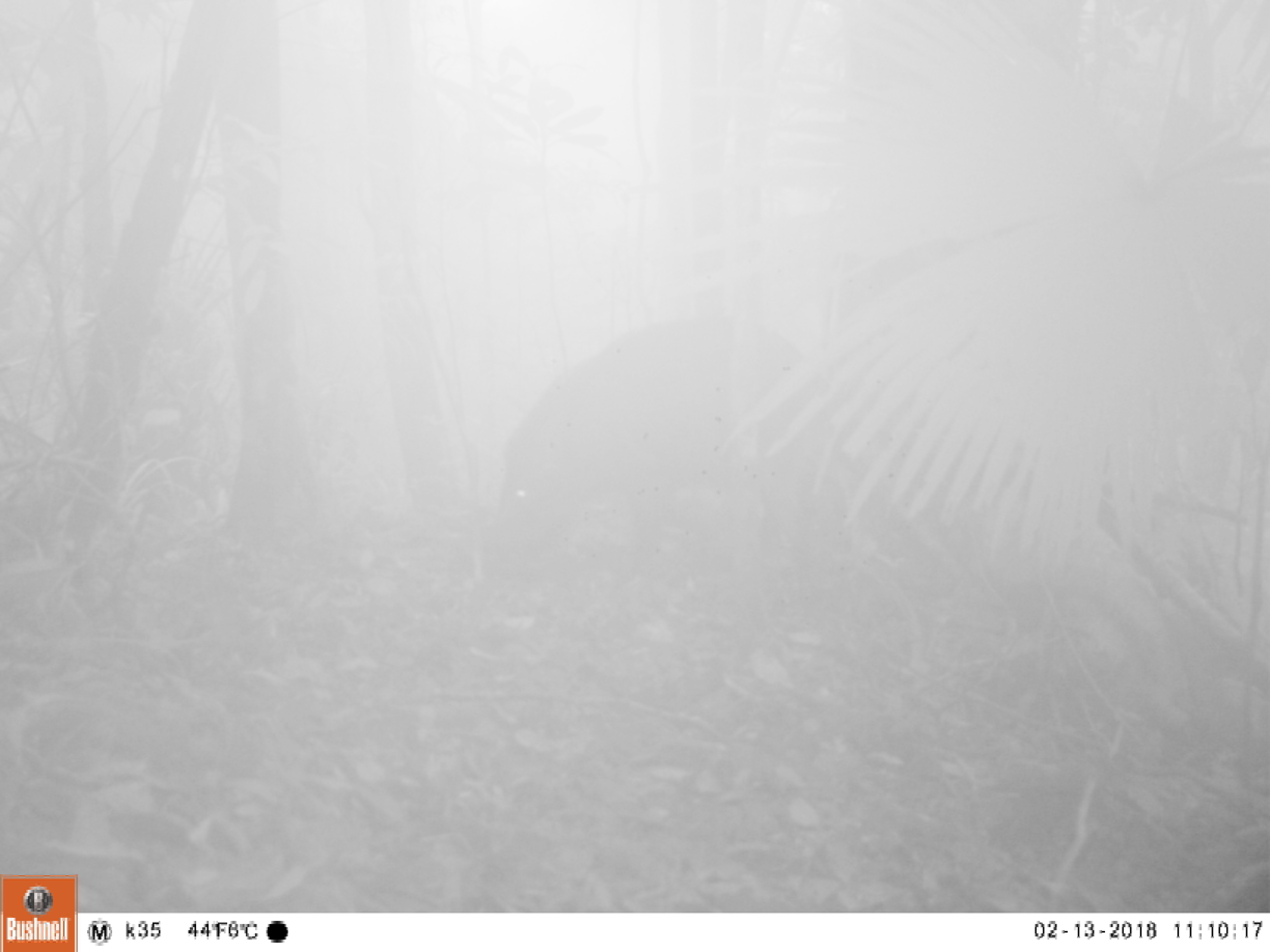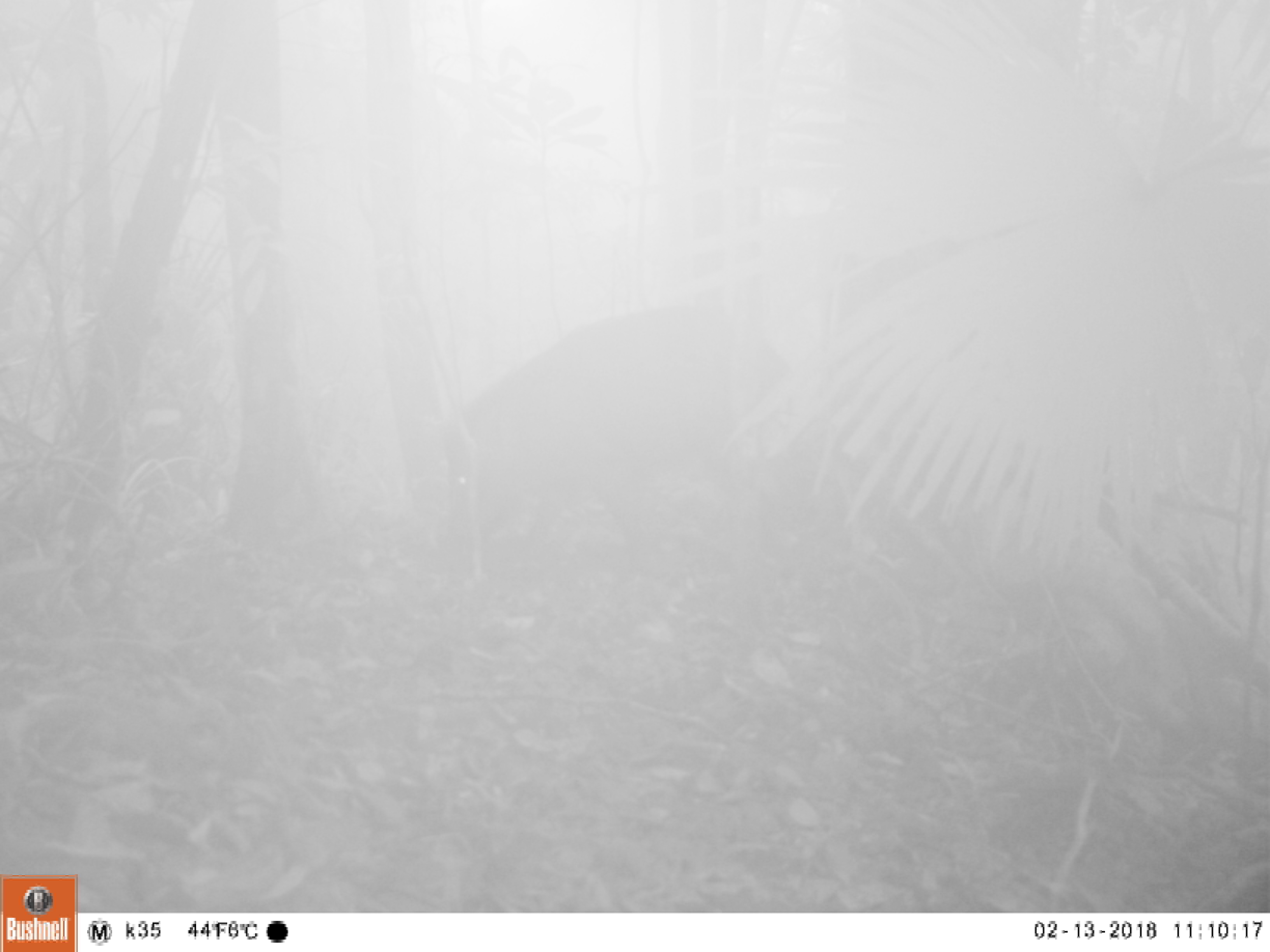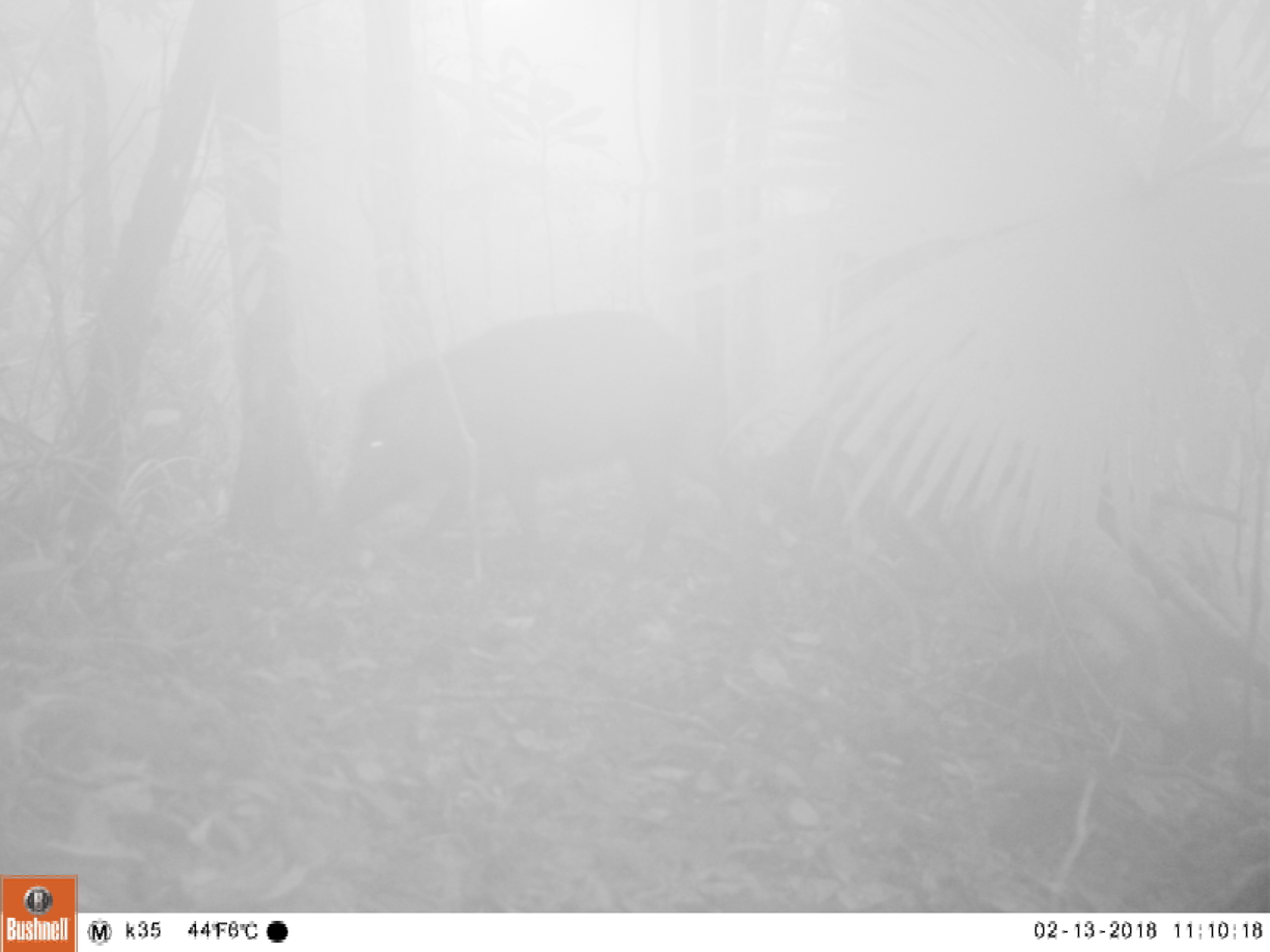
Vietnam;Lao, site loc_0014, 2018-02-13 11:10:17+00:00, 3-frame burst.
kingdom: Animalia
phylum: Chordata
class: Mammalia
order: Artiodactyla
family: Suidae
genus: Sus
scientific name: Sus scrofa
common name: eurasian wild pig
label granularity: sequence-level